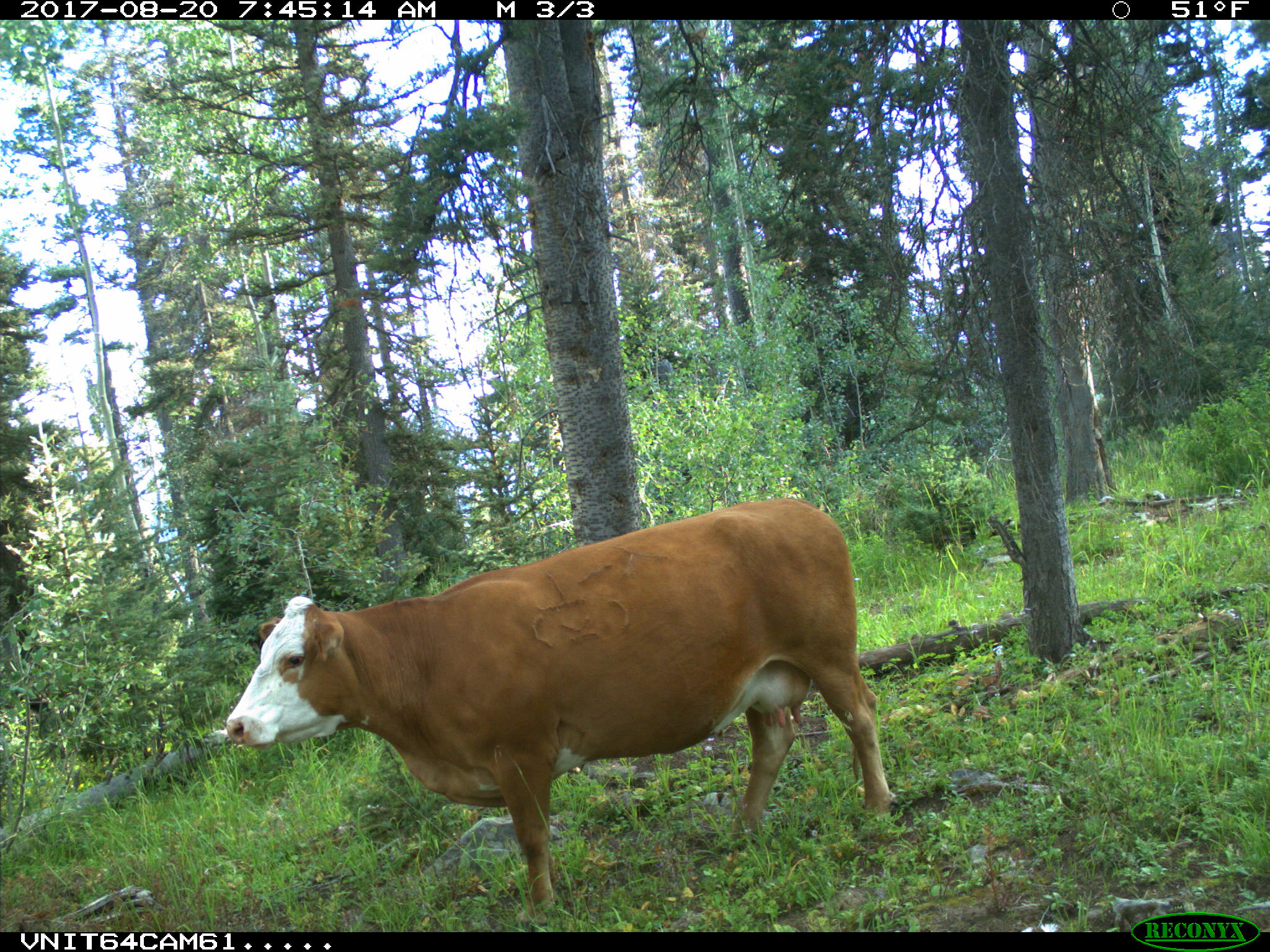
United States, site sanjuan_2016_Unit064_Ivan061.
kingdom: Animalia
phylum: Chordata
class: Mammalia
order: Artiodactyla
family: Bovidae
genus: Bos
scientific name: Bos taurus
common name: domestic cow